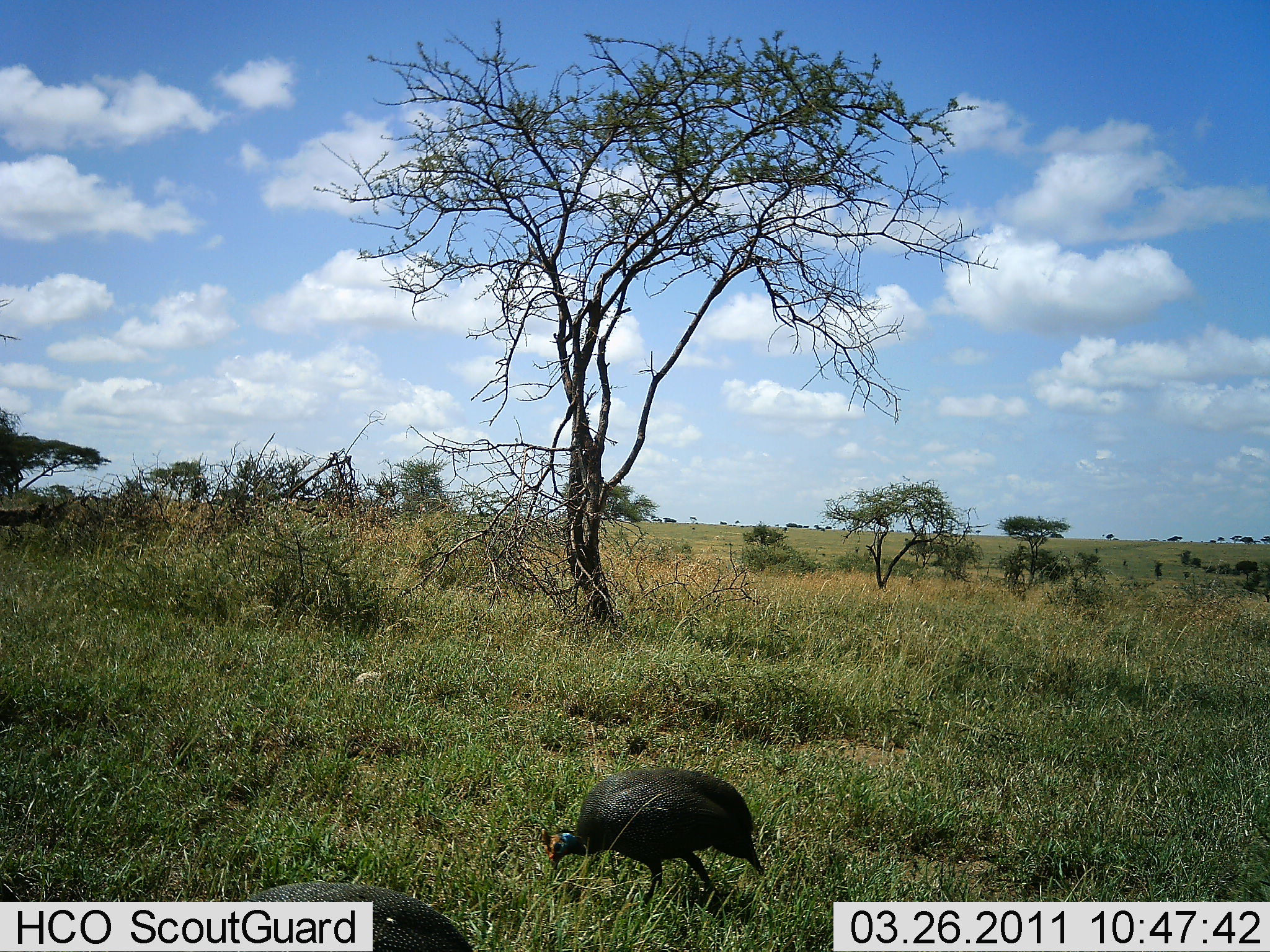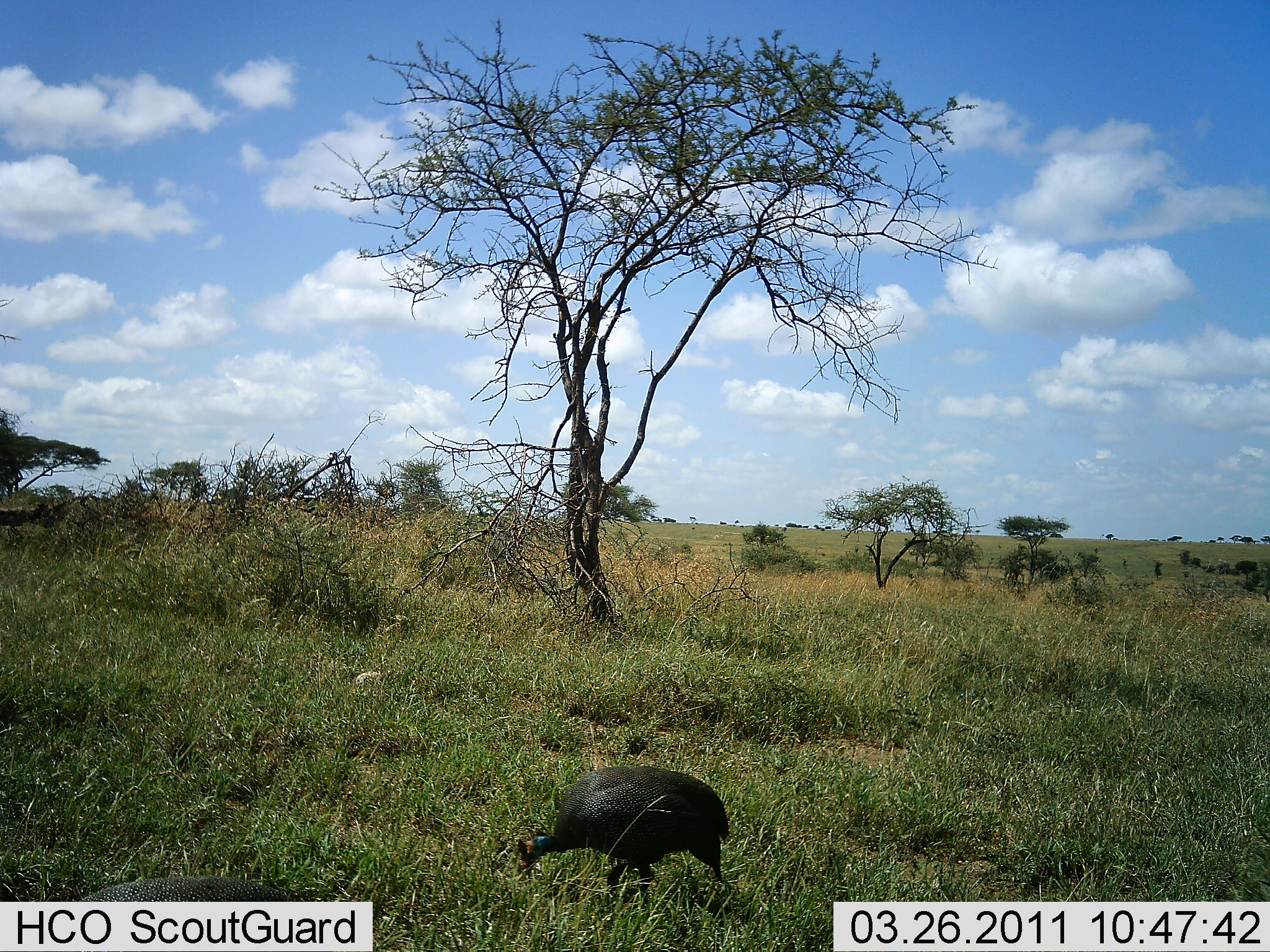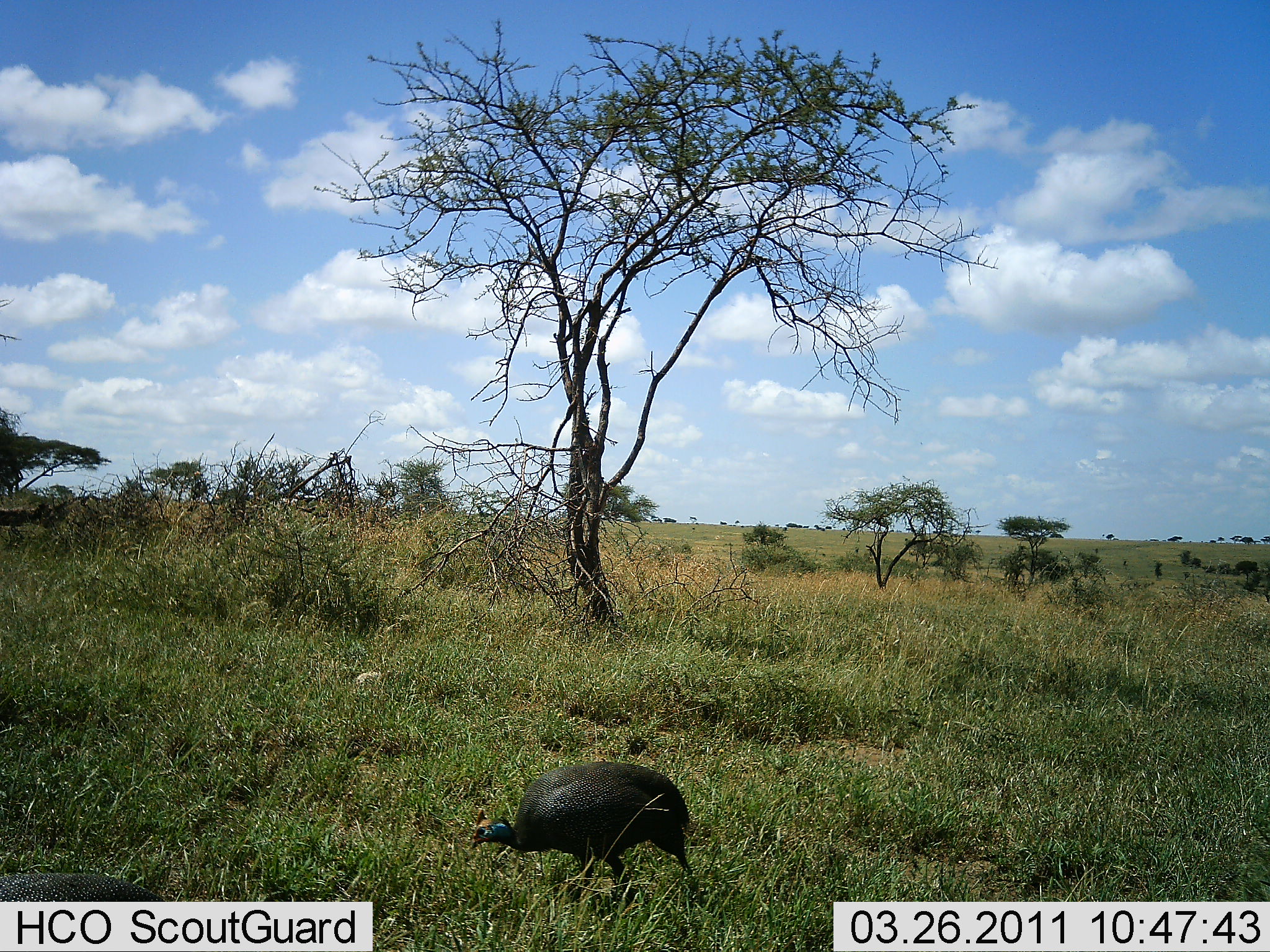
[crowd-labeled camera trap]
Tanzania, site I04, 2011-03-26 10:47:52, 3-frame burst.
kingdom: Animalia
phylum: Chordata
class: Aves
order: Galliformes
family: Numididae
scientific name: Numididae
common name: guinea fowl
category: guineafowl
Guineafowl (guinea fowl) (Numididae), count 1. Behavior (volunteer vote fractions): standing 0%, resting 0%, moving 90%, interacting 0%. Young present (vote fraction): 0%. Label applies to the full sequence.